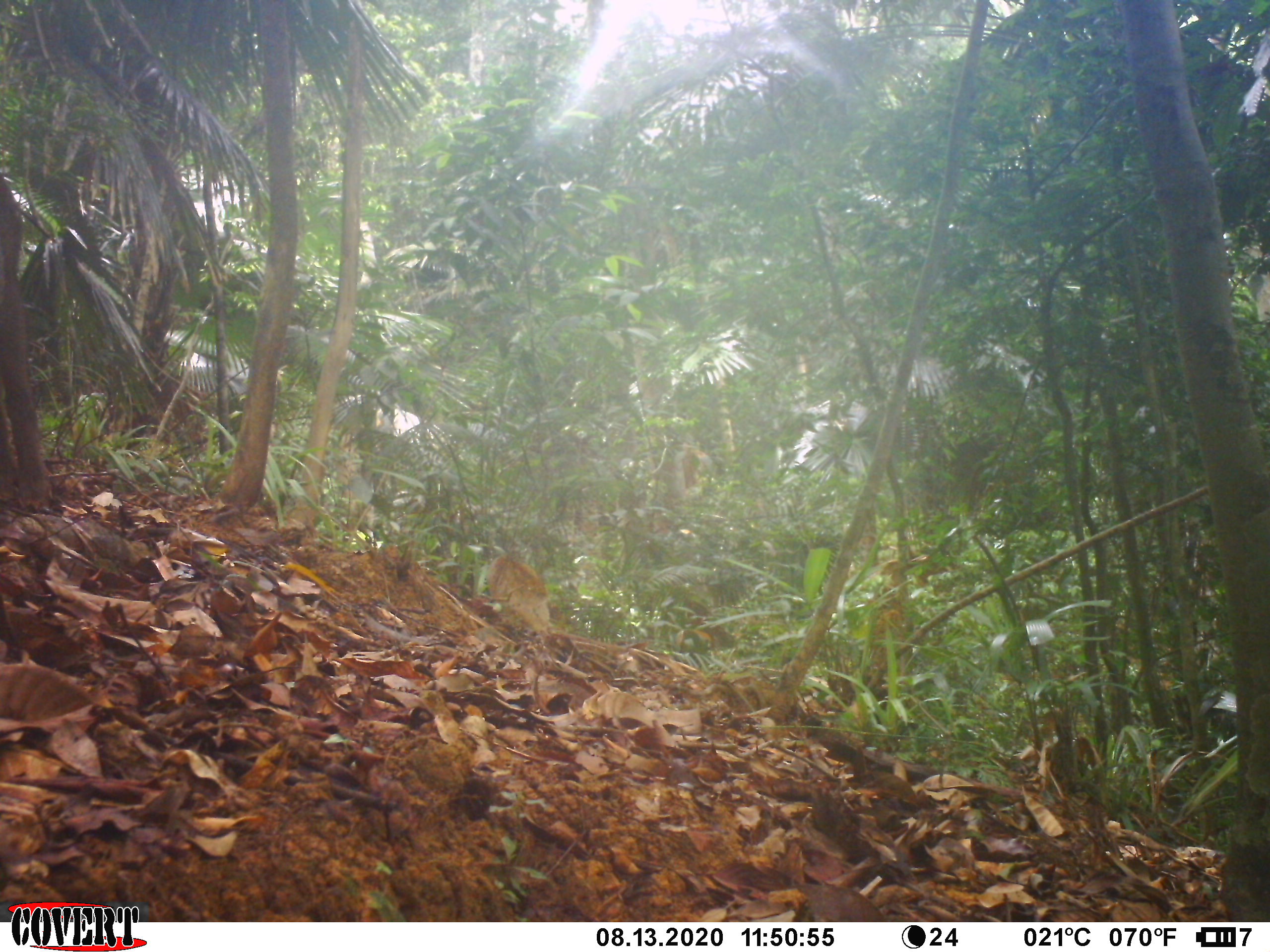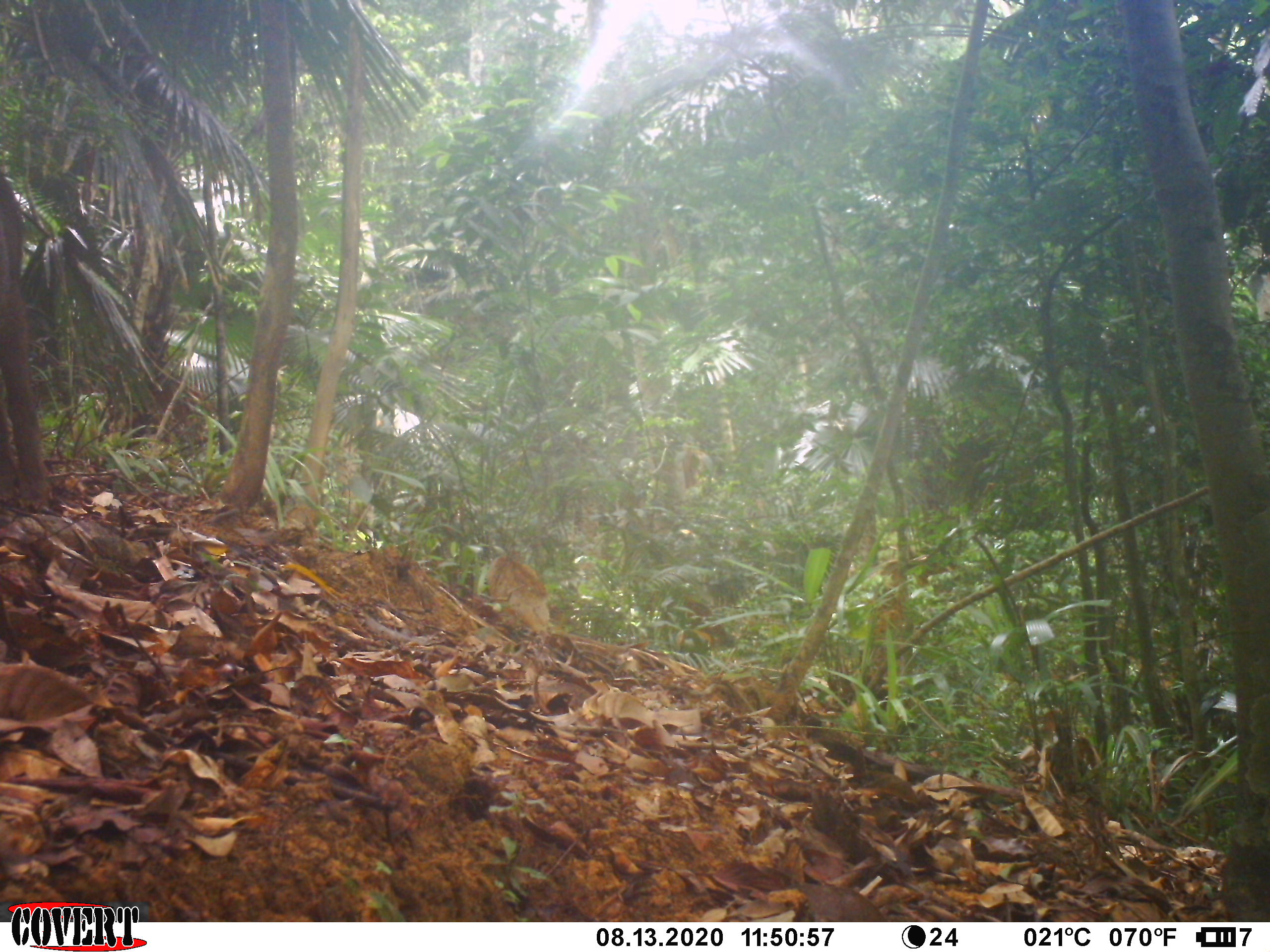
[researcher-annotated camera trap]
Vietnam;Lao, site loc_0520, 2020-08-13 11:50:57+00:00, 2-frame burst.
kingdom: Animalia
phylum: Chordata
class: Mammalia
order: Artiodactyla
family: Suidae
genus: Sus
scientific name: Sus scrofa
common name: eurasian wild pig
Eurasian wild pig (Sus scrofa). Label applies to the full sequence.